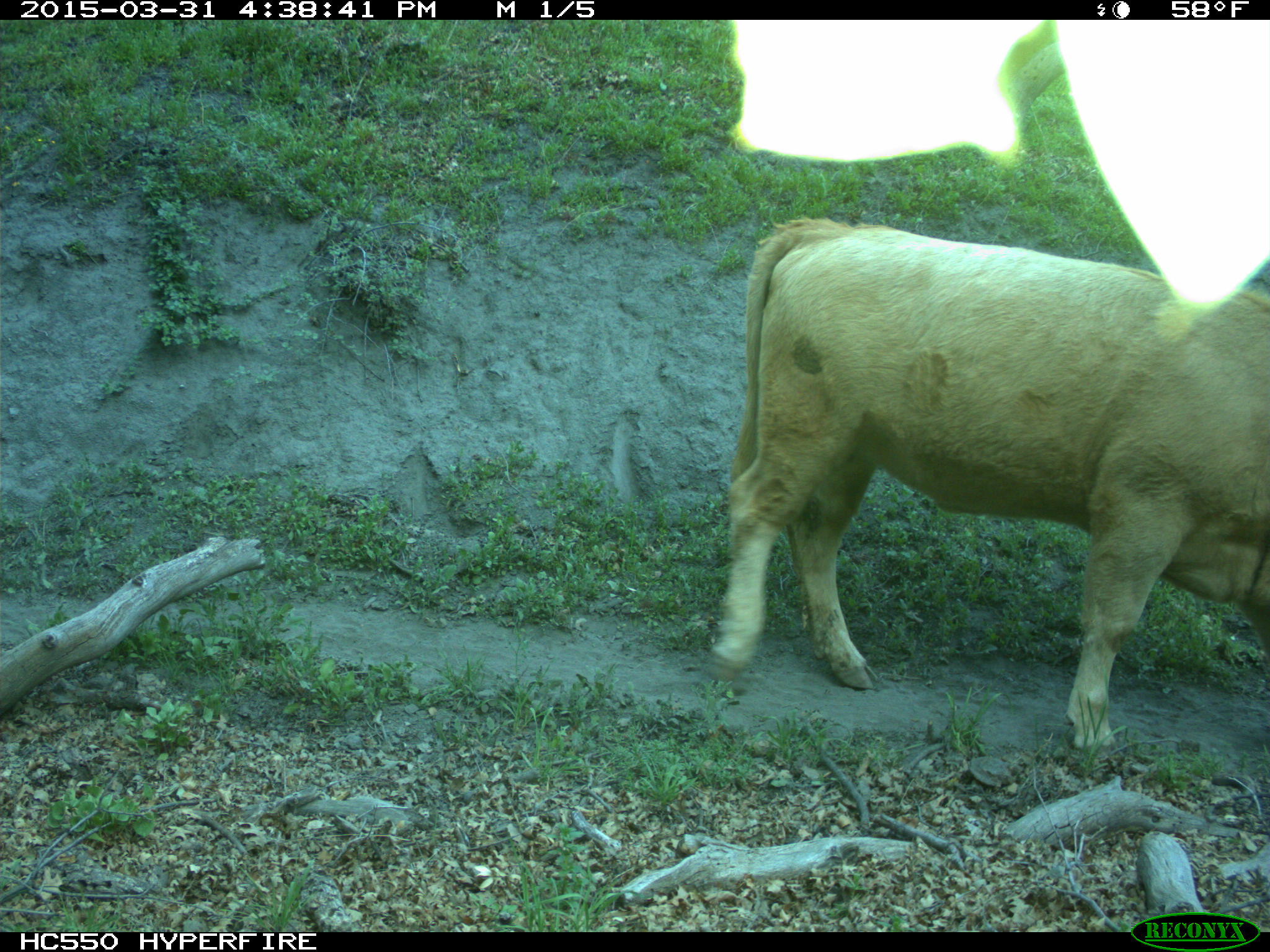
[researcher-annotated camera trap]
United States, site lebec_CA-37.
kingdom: Animalia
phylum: Chordata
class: Mammalia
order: Artiodactyla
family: Bovidae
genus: Bos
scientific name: Bos taurus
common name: domestic cow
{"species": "Bos taurus (domestic cow)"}